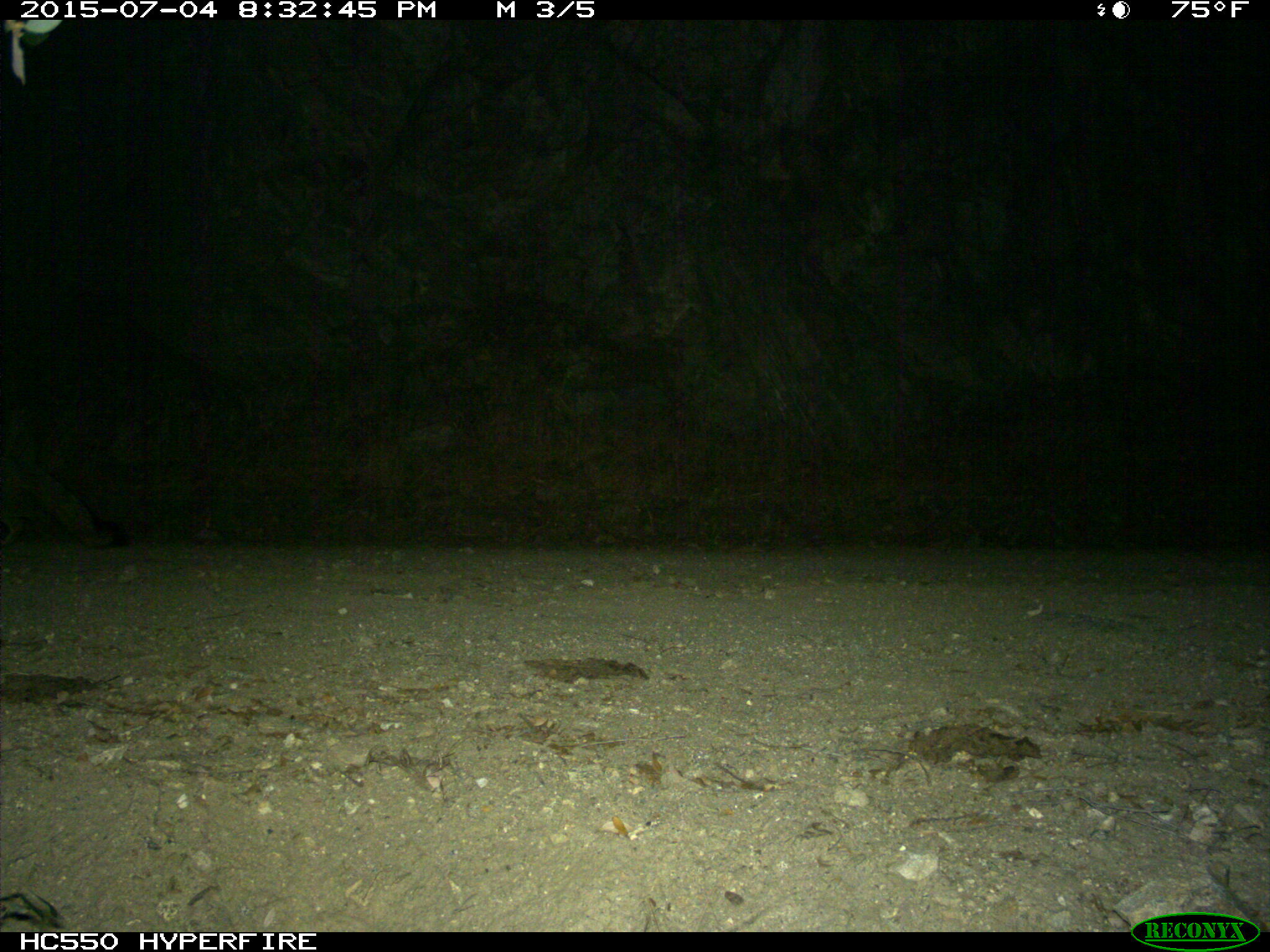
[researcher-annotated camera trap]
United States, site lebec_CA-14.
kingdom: Animalia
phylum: Chordata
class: Mammalia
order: Carnivora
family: Canidae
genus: Urocyon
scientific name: Urocyon cinereoargenteus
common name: gray fox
Urocyon cinereoargenteus (gray fox).